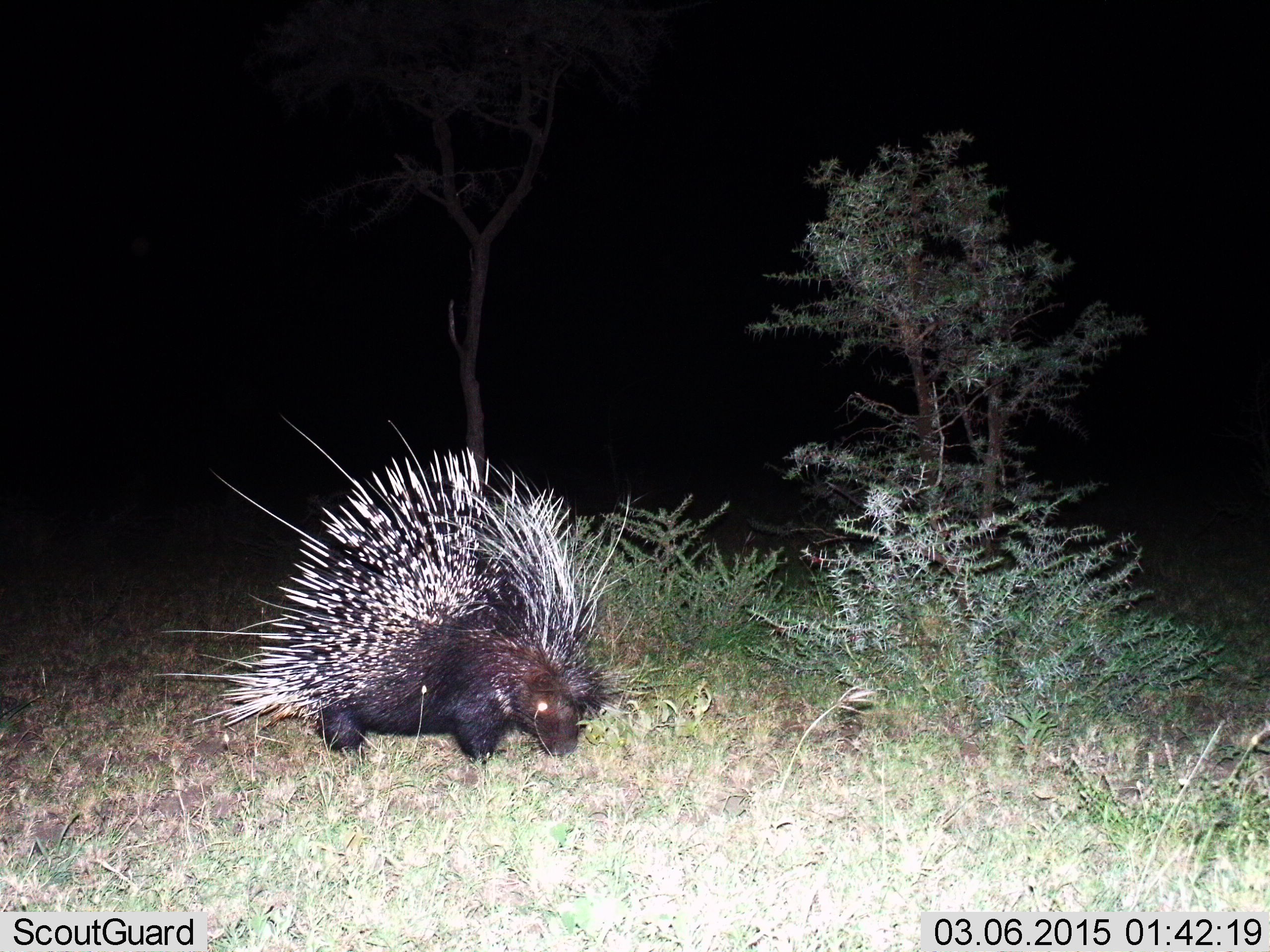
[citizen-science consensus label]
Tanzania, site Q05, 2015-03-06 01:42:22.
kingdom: Animalia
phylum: Chordata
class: Mammalia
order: Rodentia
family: Hystricidae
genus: Hystrix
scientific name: Hystrix cristata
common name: crested porcupine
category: porcupine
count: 1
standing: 22%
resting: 11%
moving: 33%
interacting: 0%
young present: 0%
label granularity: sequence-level